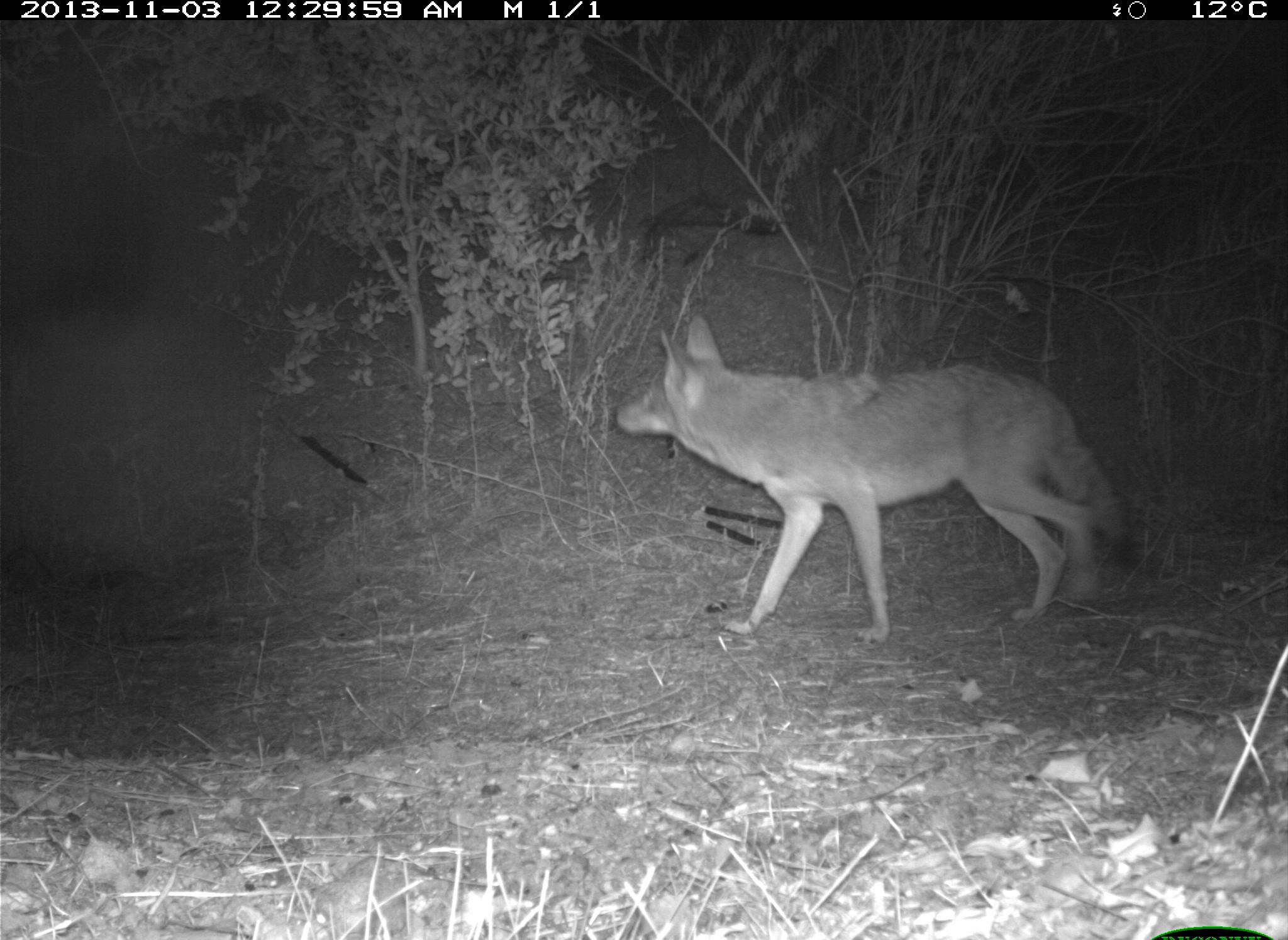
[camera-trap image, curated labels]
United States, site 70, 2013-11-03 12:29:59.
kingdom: Animalia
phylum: Chordata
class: Mammalia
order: Carnivora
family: Canidae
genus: Canis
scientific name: Canis latrans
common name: coyote